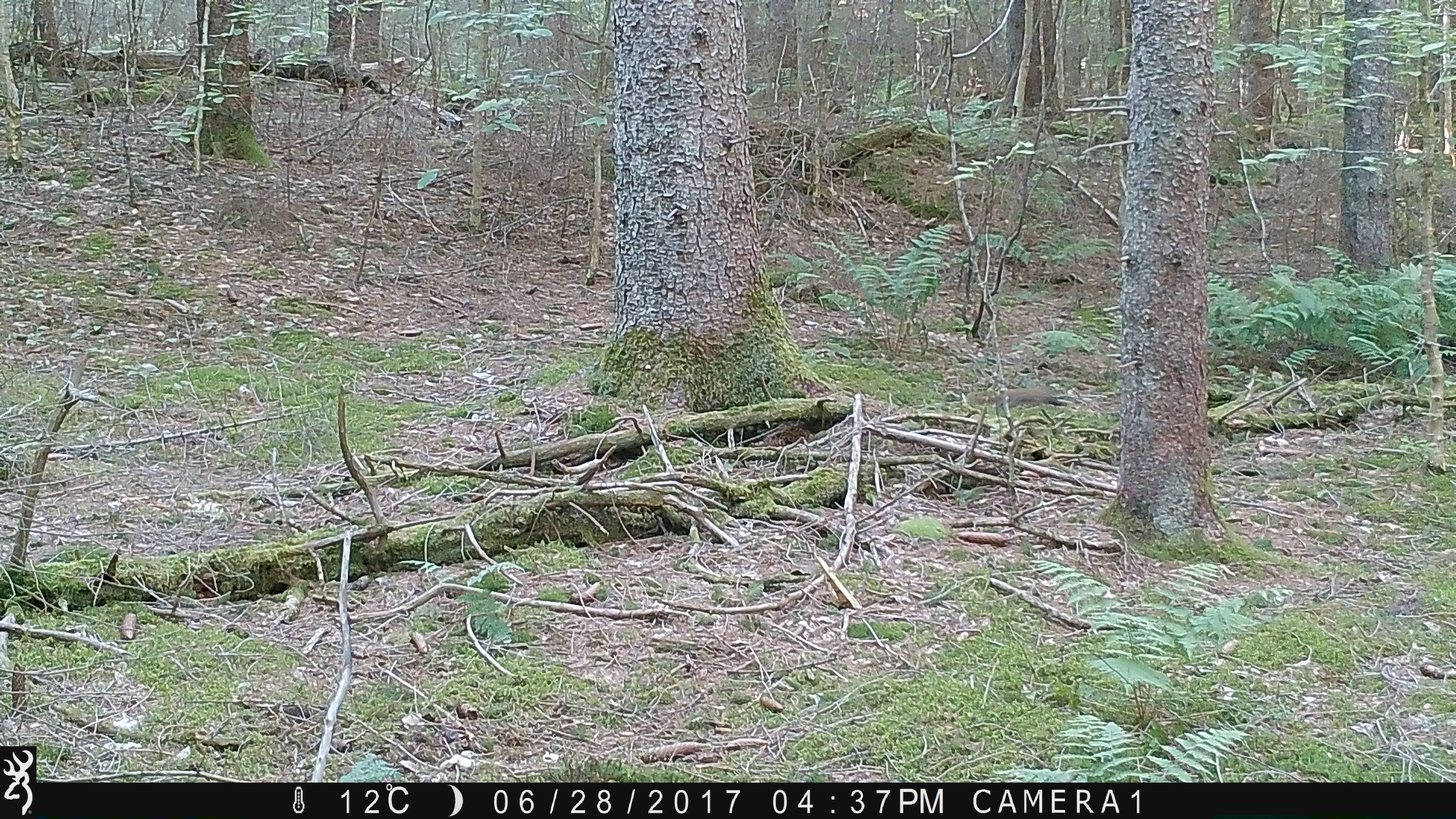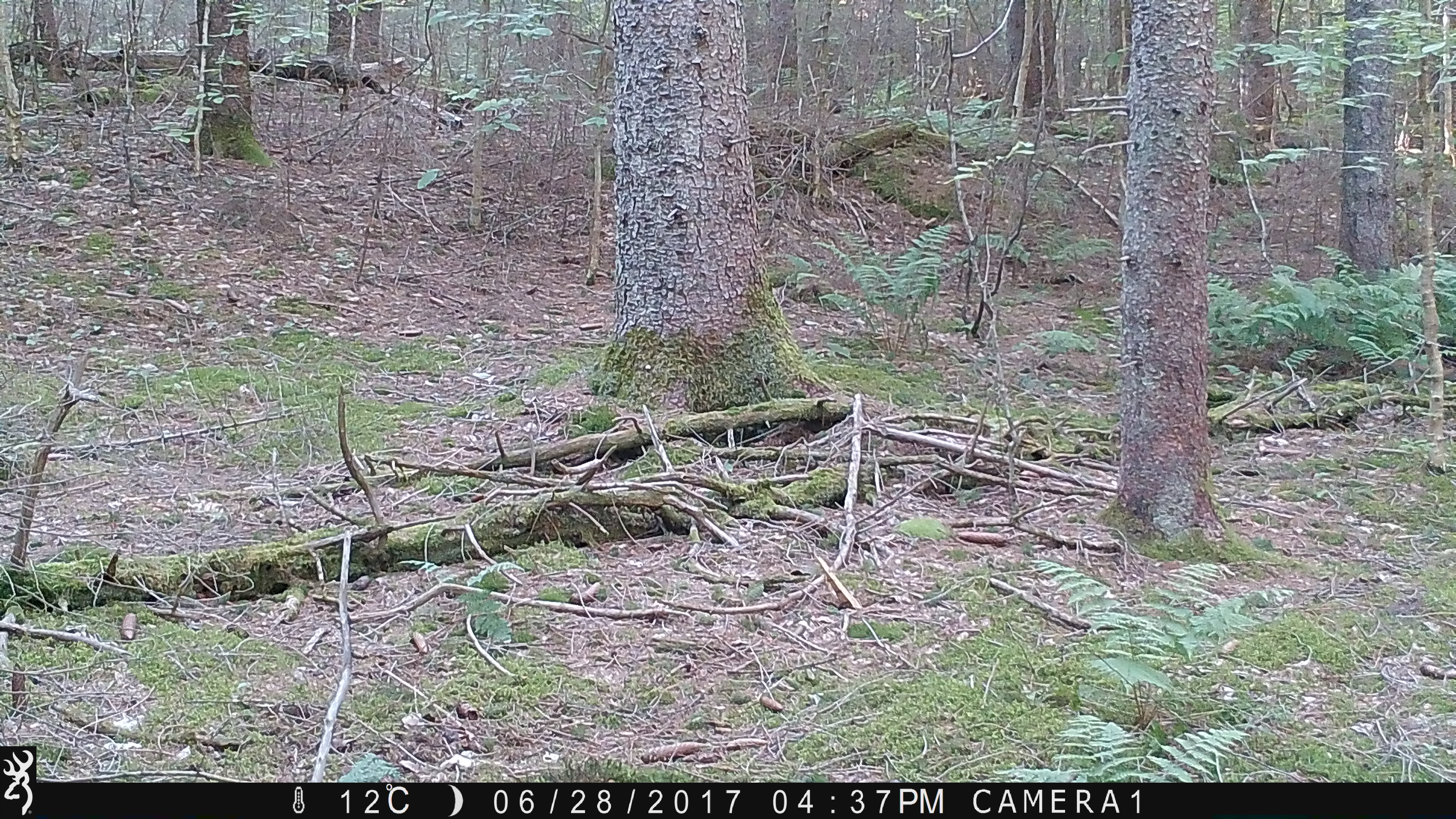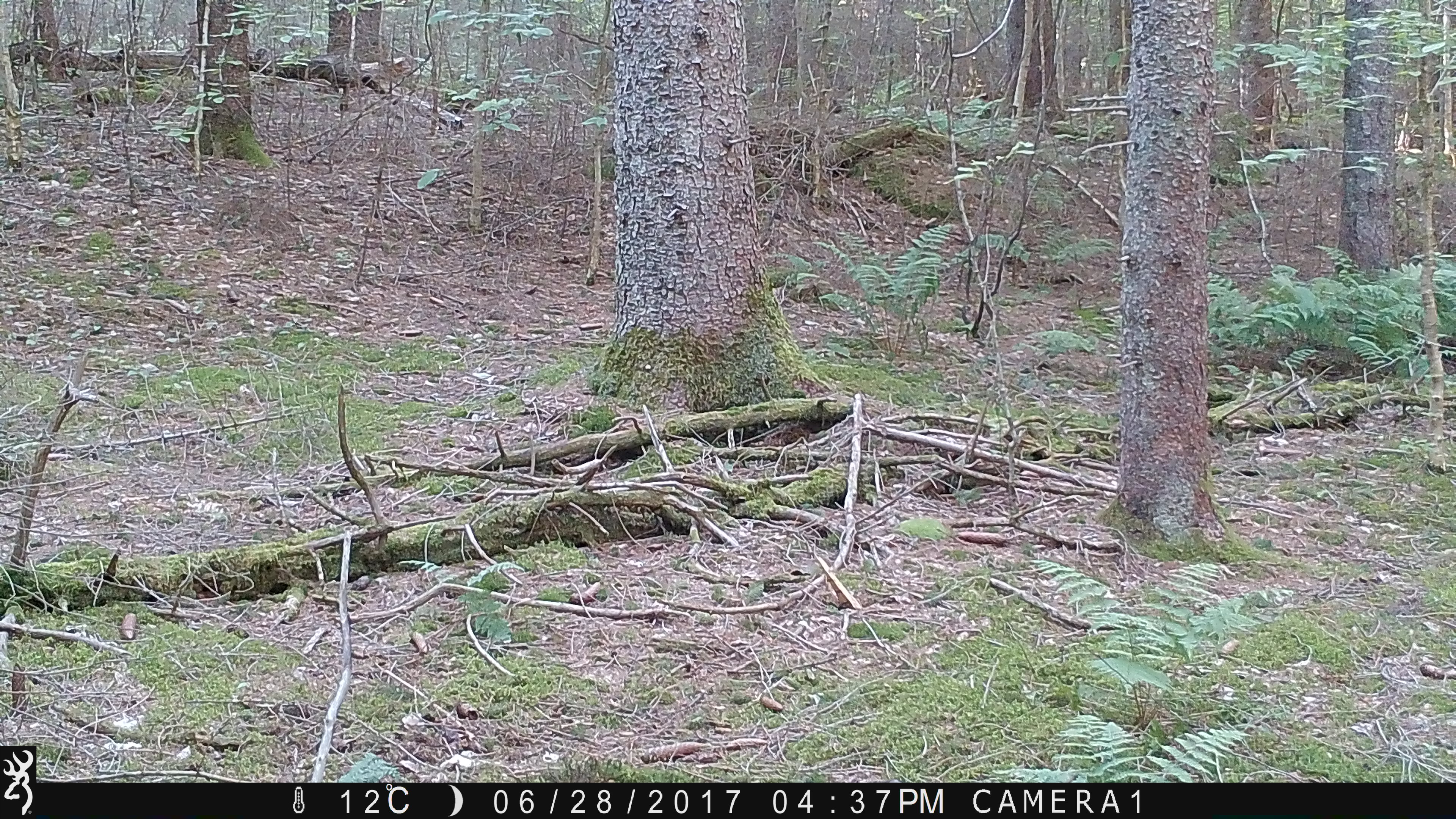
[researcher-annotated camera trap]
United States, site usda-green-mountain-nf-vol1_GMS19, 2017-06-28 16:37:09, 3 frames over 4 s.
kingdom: Animalia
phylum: Chordata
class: Mammalia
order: Rodentia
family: Sciuridae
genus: Tamiasciurus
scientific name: Tamiasciurus hudsonicus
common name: red squirrel